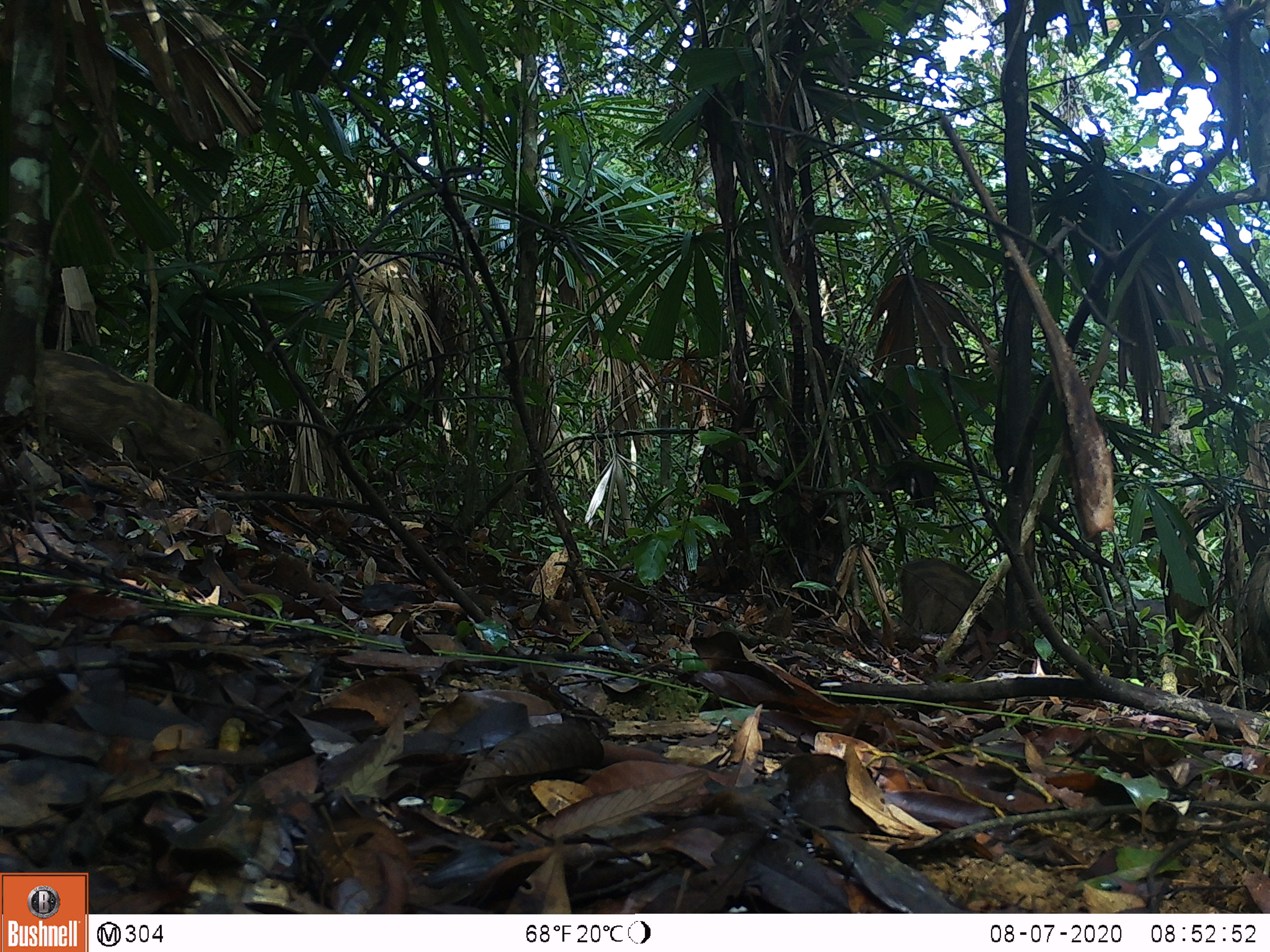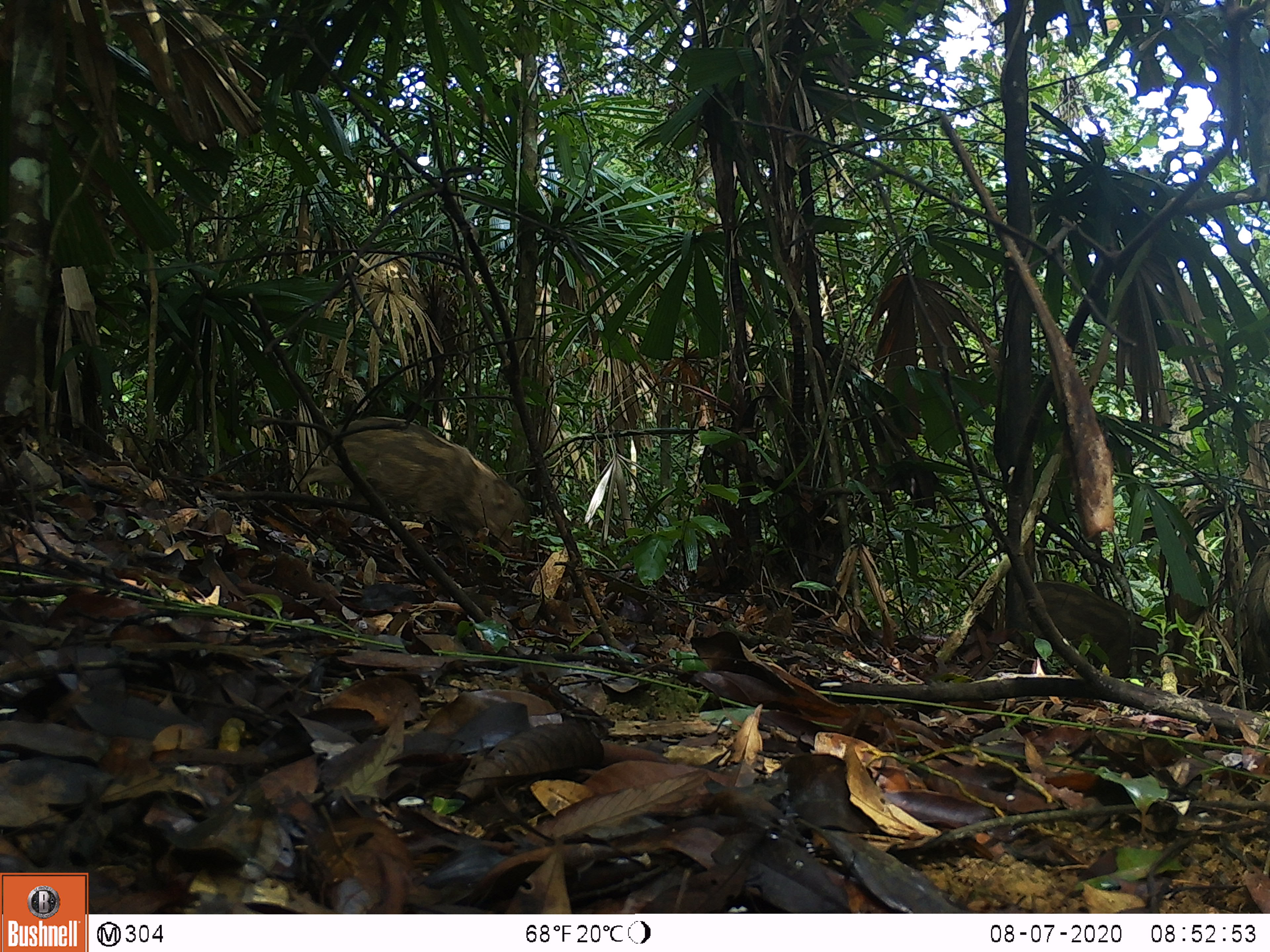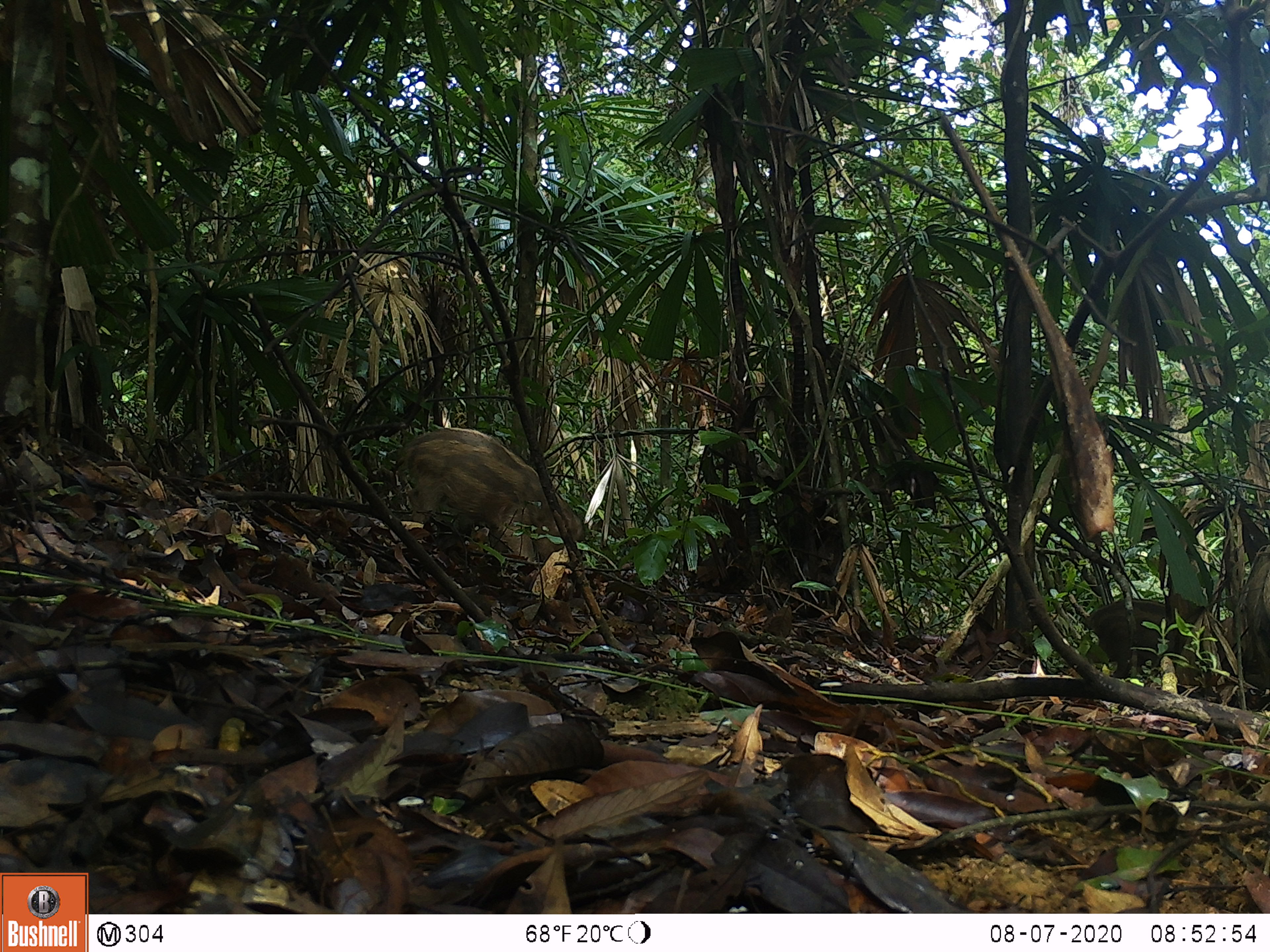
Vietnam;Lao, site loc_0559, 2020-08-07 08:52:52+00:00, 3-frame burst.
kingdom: Animalia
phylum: Chordata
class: Mammalia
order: Artiodactyla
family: Suidae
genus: Sus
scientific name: Sus scrofa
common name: eurasian wild pig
Eurasian wild pig (Sus scrofa). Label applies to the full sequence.